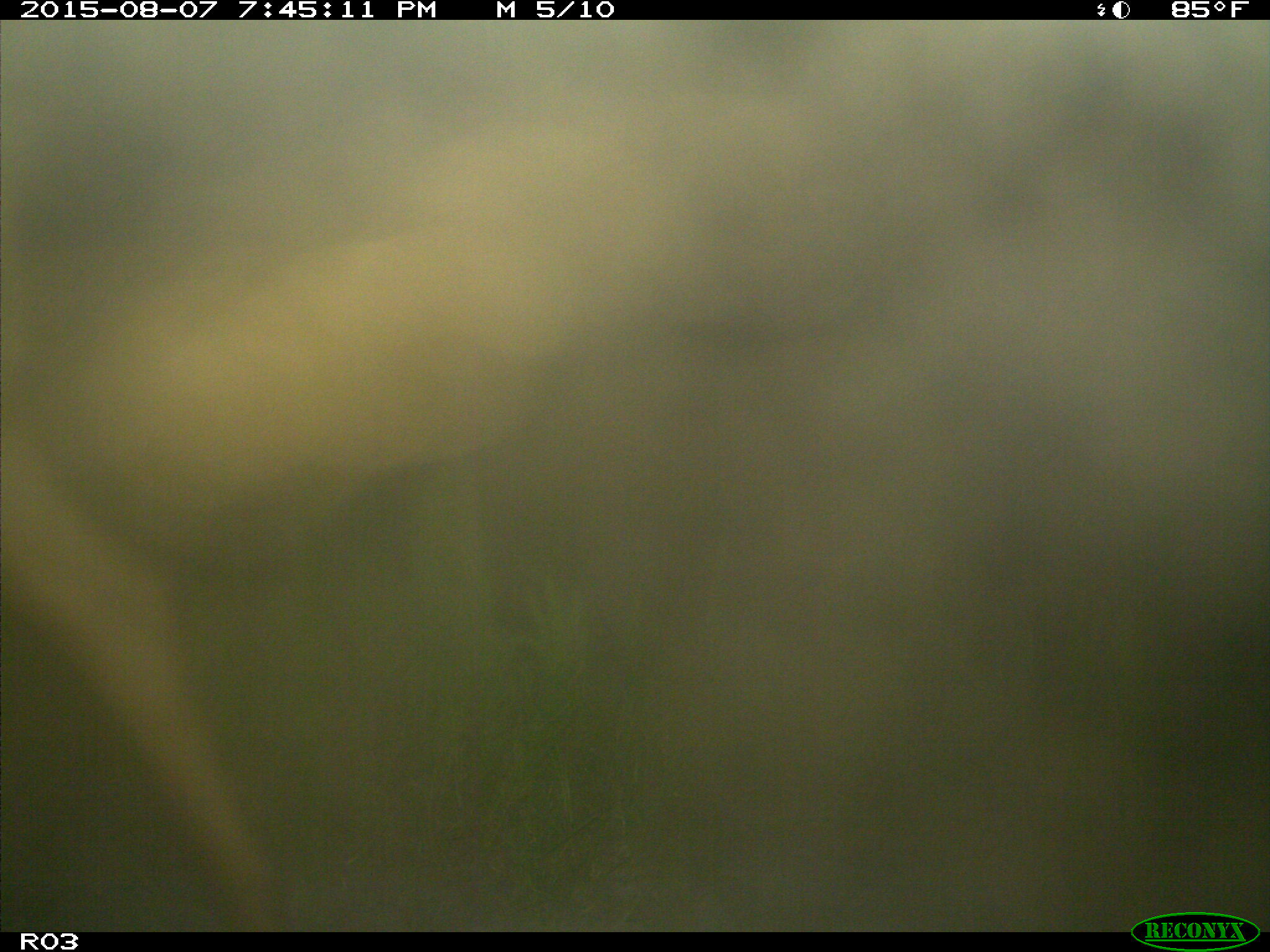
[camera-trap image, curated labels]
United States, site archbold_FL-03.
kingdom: Animalia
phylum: Chordata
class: Mammalia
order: Artiodactyla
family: Bovidae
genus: Bos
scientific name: Bos taurus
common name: domestic cow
Bos taurus (domestic cow).